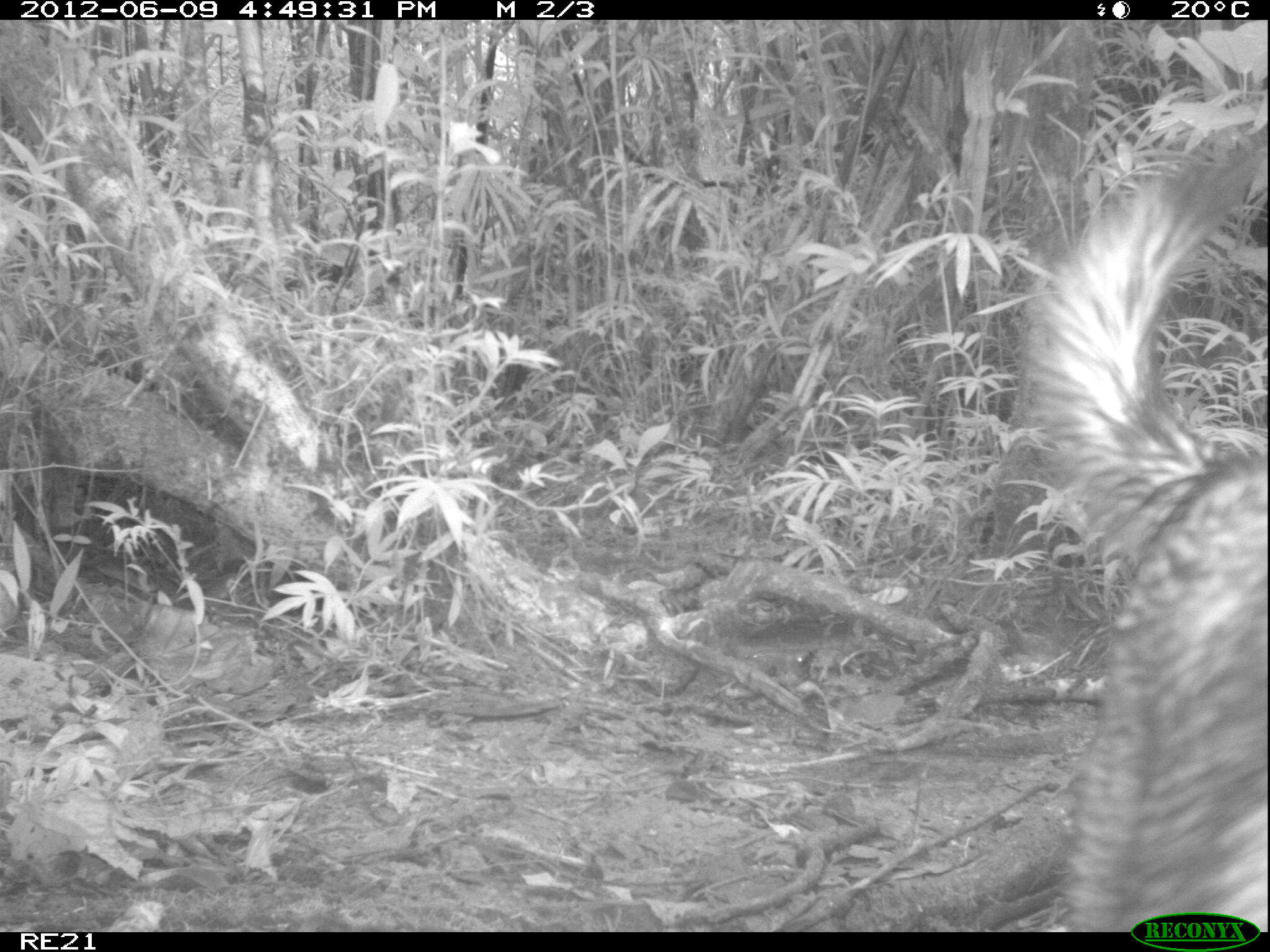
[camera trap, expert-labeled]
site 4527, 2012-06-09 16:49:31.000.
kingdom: Animalia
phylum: Chordata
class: Mammalia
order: Carnivora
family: Canidae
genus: Canis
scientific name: Canis familiaris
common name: domestic dog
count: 1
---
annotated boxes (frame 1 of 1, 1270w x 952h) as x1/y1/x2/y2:
canis familiaris: 1019/133/1267/932